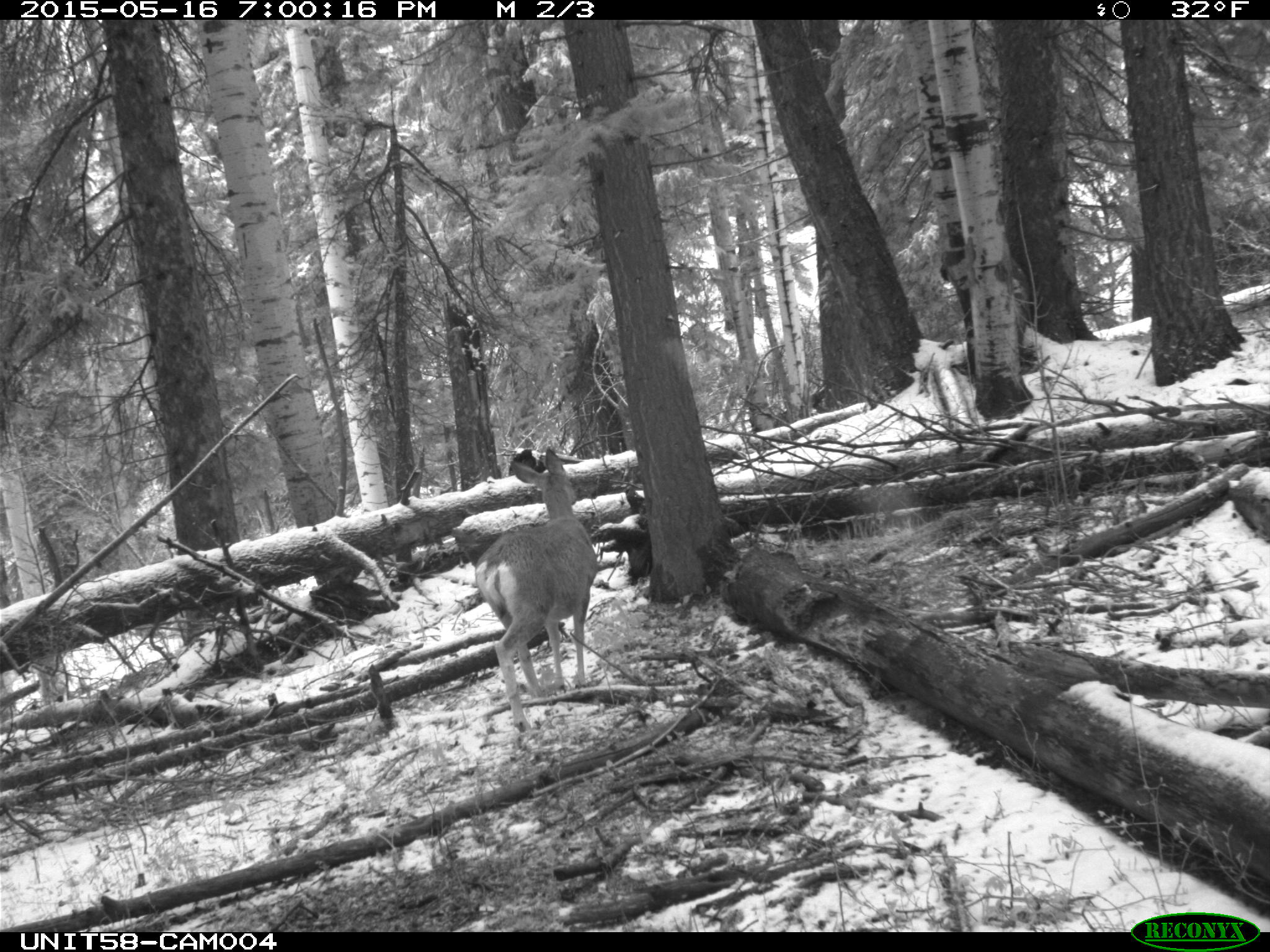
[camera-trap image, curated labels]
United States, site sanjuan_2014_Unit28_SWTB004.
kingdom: Animalia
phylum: Chordata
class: Mammalia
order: Artiodactyla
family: Cervidae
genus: Odocoileus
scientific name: Odocoileus hemionus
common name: mule deer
Odocoileus hemionus (mule deer).